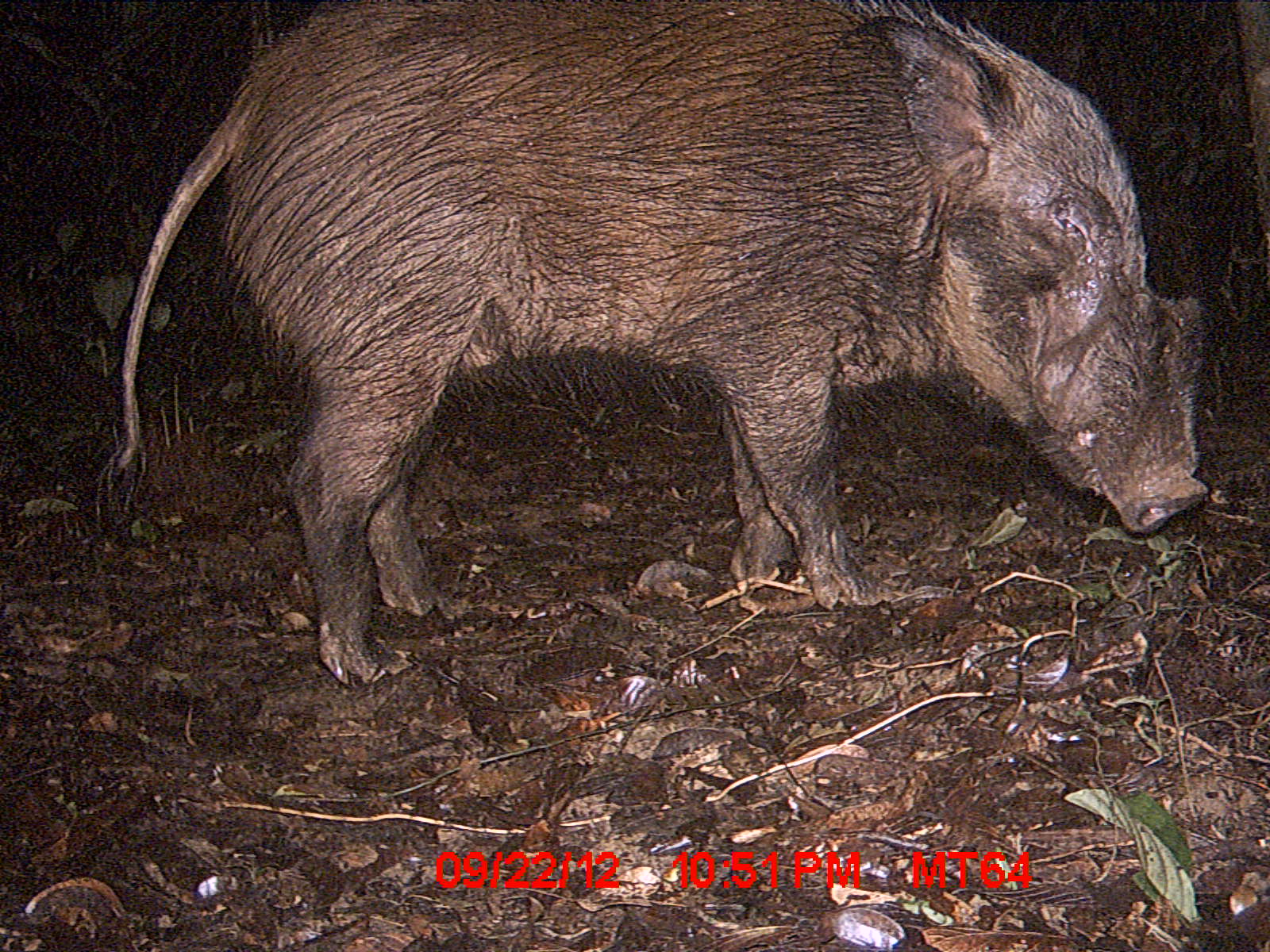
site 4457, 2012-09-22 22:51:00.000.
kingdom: Animalia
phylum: Chordata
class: Mammalia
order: Artiodactyla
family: Suidae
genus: Potamochoerus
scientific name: Potamochoerus larvatus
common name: bushpig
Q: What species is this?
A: Potamochoerus larvatus (bushpig).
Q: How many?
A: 1.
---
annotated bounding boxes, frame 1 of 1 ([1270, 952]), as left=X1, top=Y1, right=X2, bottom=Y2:
potamochoerus larvatus: left=89, top=1, right=1211, bottom=687